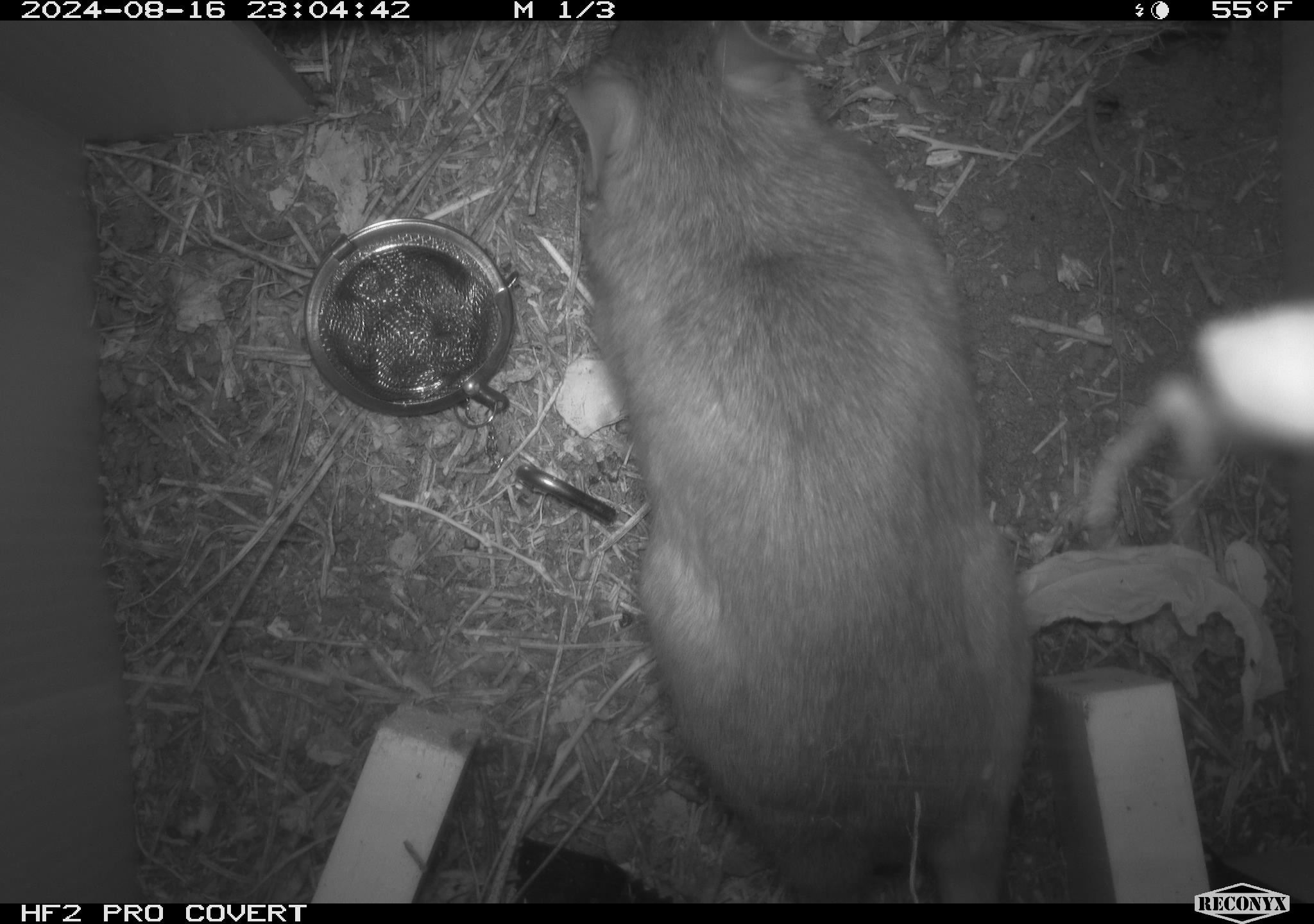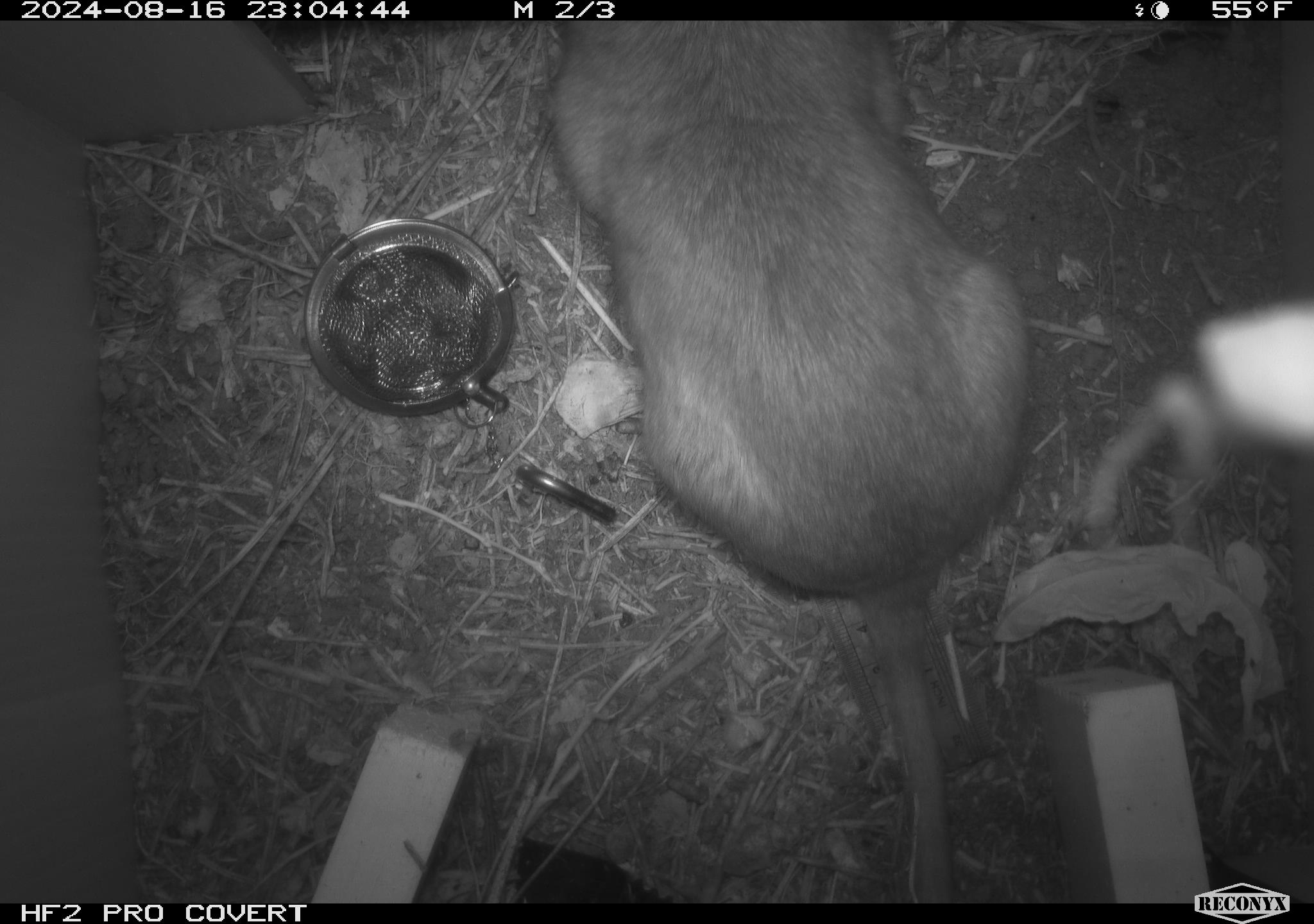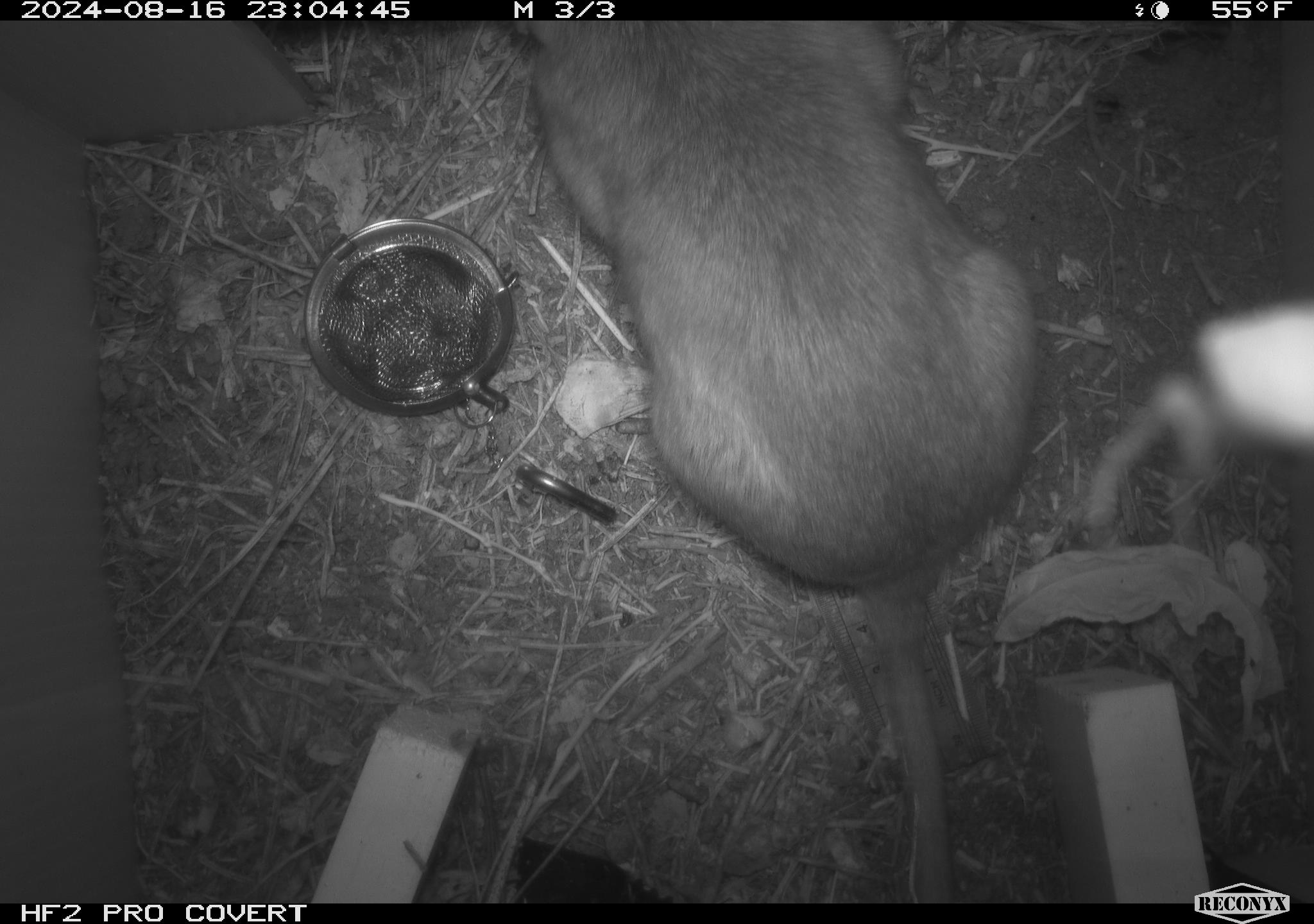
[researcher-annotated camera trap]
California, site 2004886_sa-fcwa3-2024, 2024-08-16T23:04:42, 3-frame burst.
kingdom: Animalia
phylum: Chordata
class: Mammalia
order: Rodentia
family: Cricetidae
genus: Neotoma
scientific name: Neotoma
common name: pack rat or woodrat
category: neotoma species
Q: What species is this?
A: Neotoma species (pack rat or woodrat) (Neotoma).